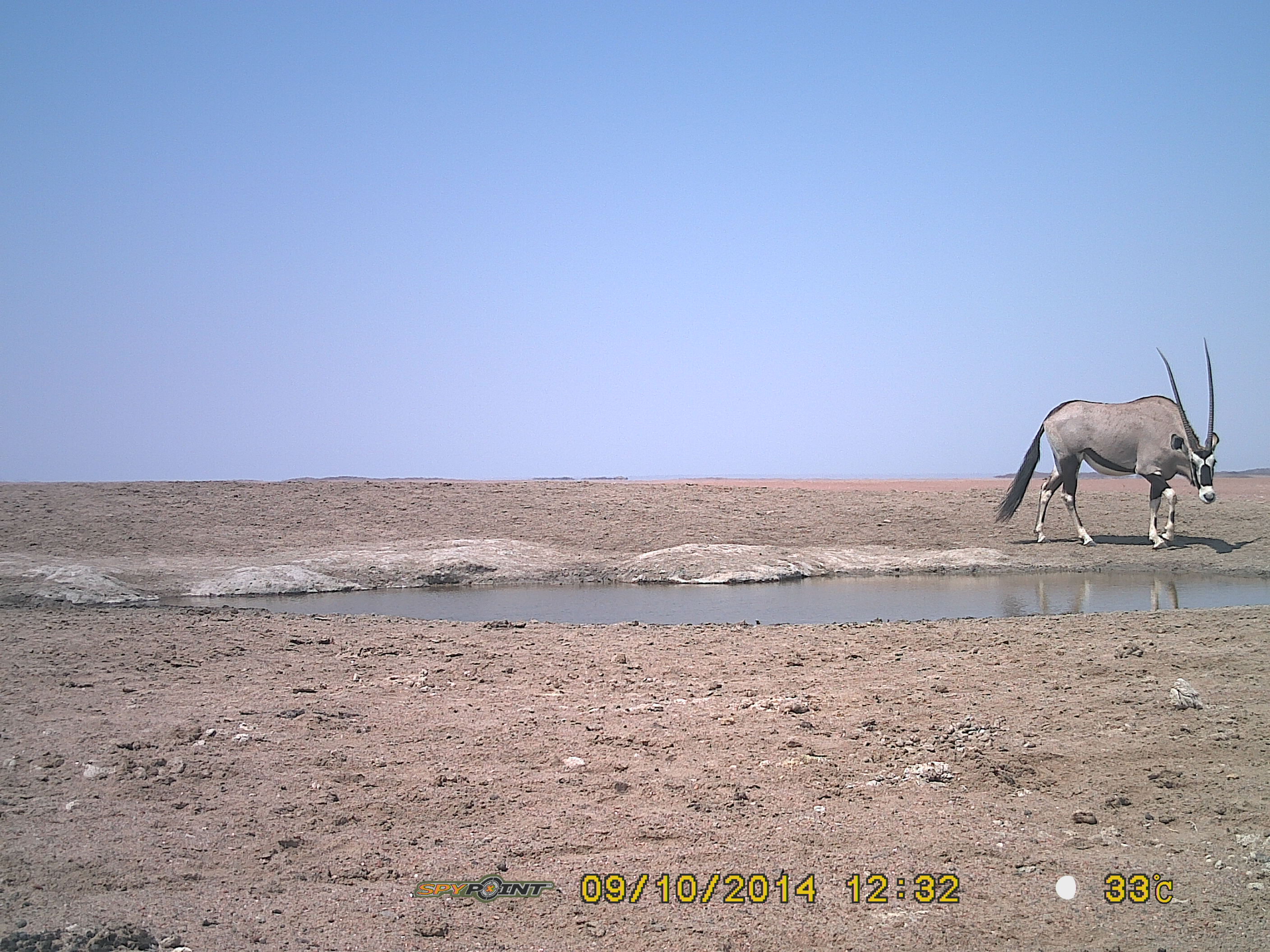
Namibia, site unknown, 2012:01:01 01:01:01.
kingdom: Animalia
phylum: Chordata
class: Mammalia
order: Artiodactyla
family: Bovidae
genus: Oryx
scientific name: Oryx gazella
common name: gemsbok